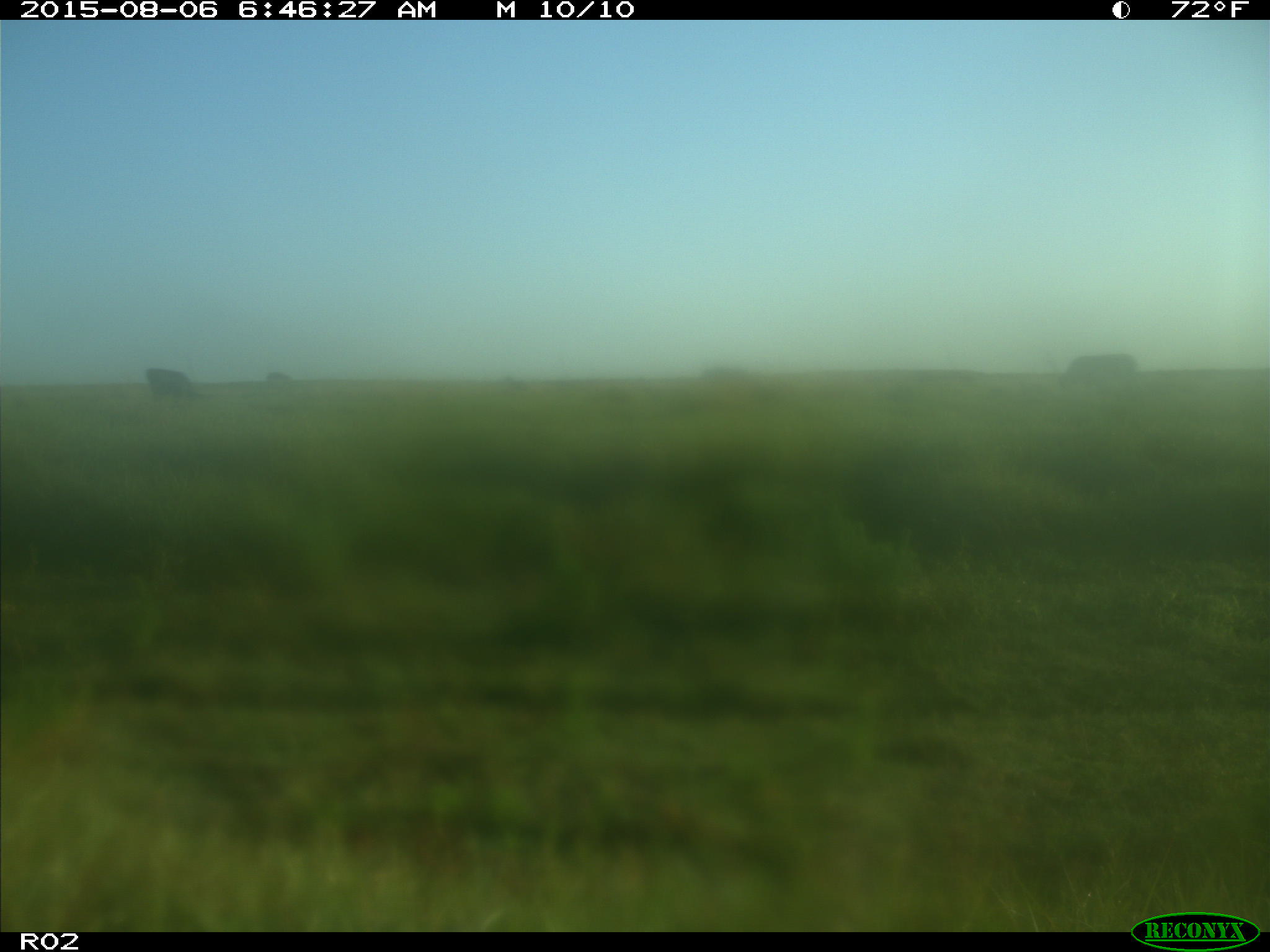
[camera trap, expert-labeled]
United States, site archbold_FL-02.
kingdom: Animalia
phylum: Chordata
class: Mammalia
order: Artiodactyla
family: Bovidae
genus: Bos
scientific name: Bos taurus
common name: domestic cow